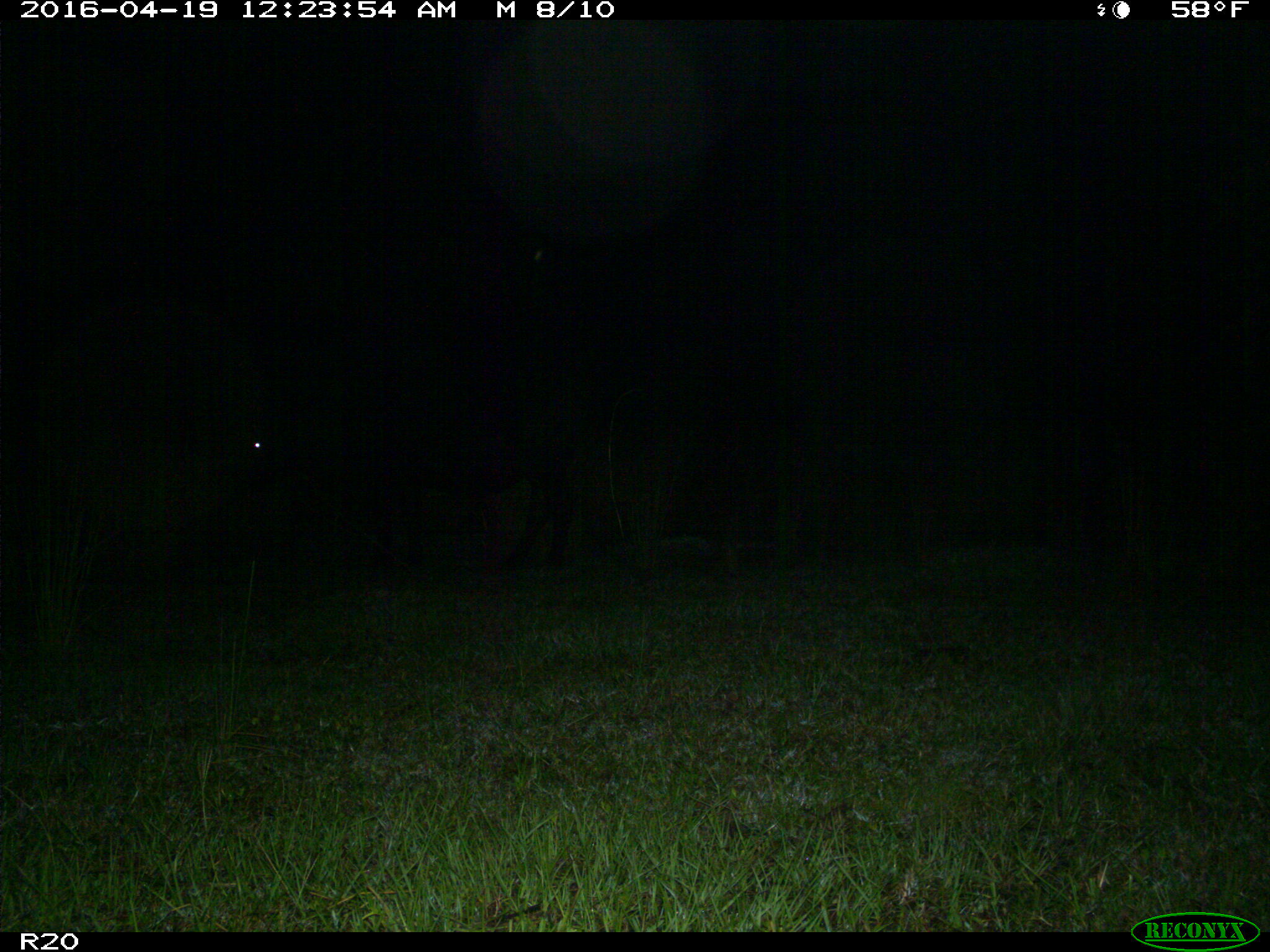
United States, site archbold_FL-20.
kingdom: Animalia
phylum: Chordata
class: Mammalia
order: Artiodactyla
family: Bovidae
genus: Bos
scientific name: Bos taurus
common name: domestic cow